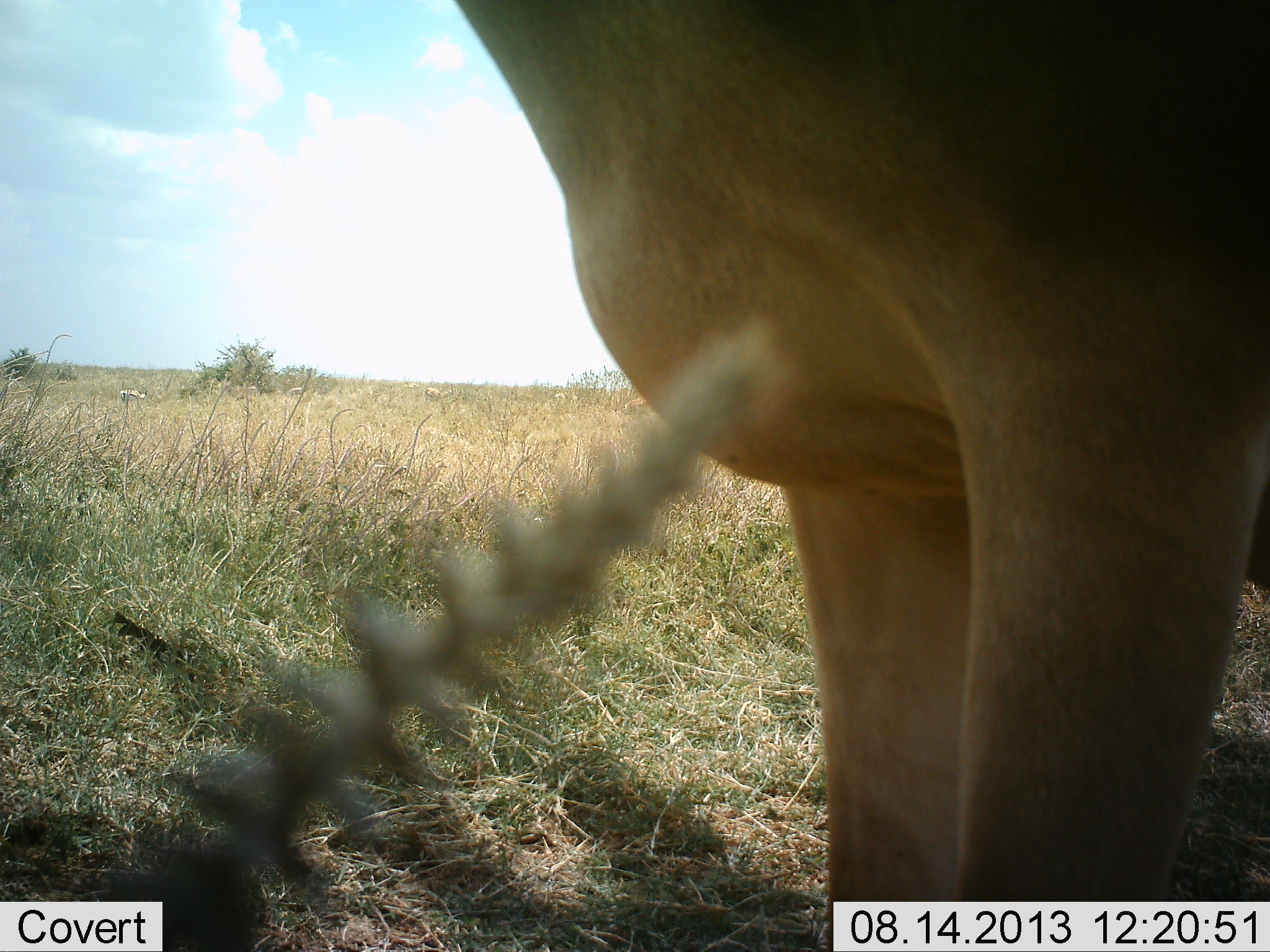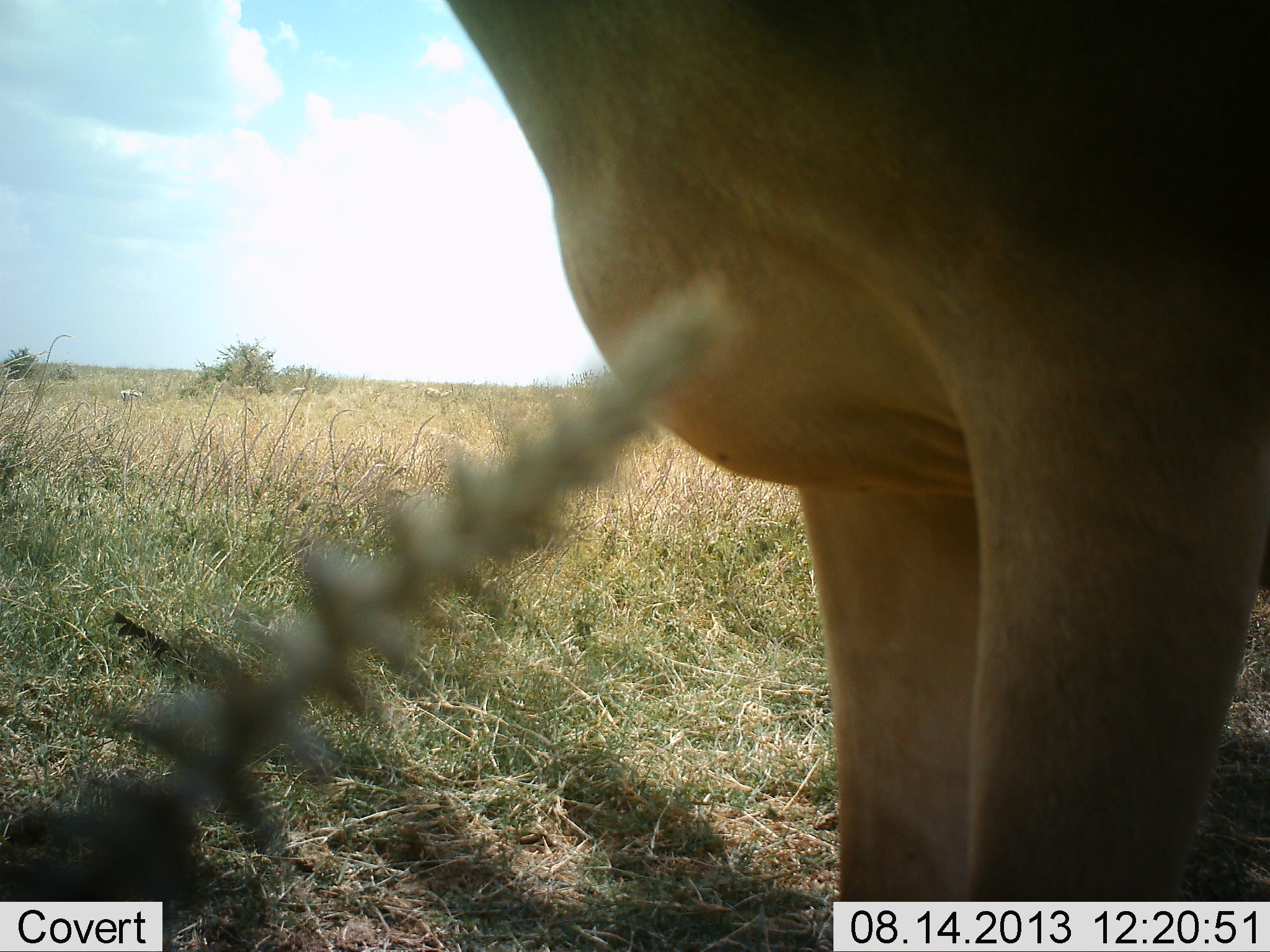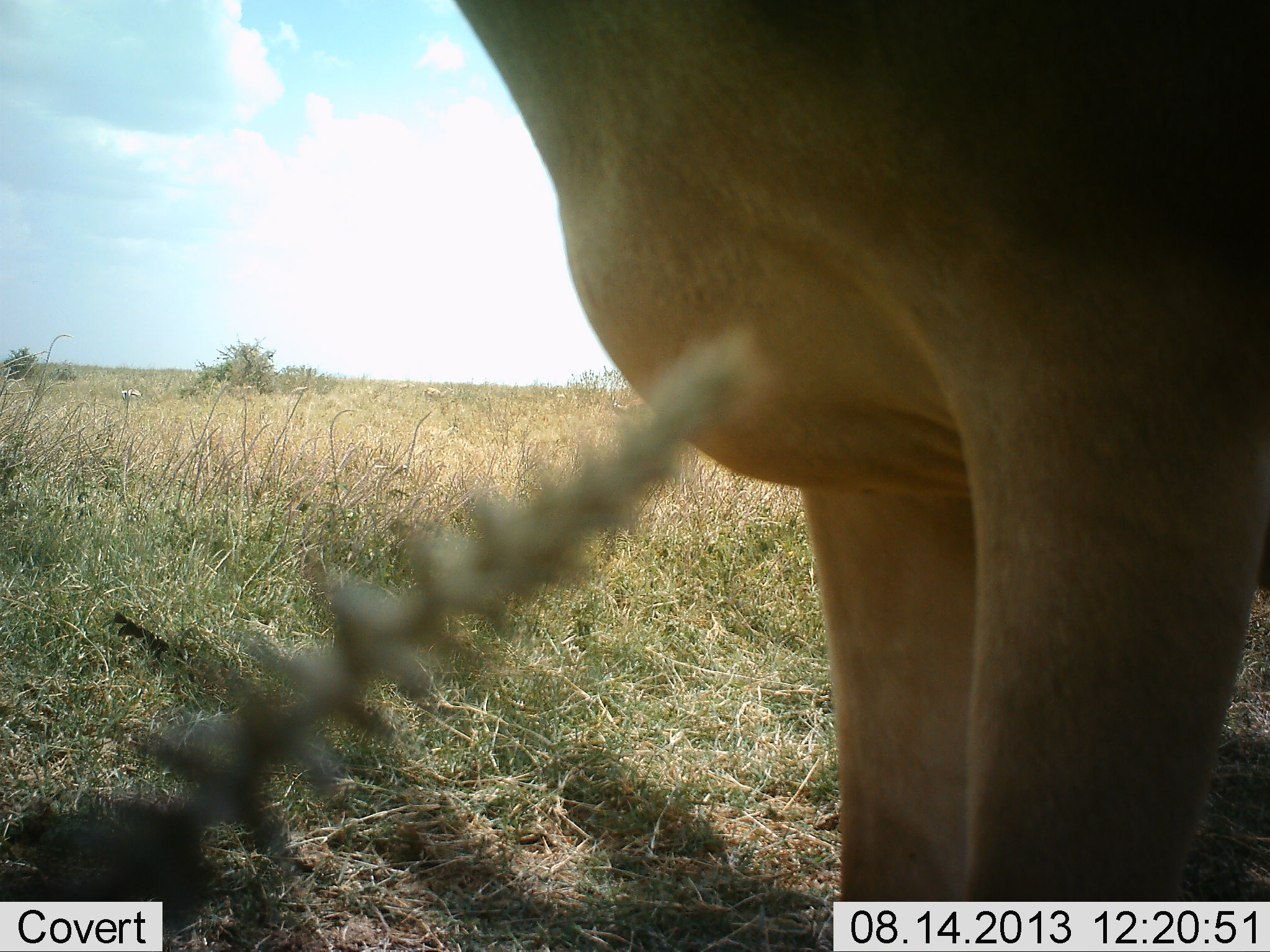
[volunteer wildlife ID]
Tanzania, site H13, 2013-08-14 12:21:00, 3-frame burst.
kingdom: Animalia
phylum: Chordata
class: Mammalia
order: Artiodactyla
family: Bovidae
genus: Alcelaphus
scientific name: Alcelaphus buselaphus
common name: hartebeest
Hartebeest (Alcelaphus buselaphus), count 1. Behavior (volunteer vote fractions): standing 95%, resting 0%, moving 5%, interacting 0%. Young present (vote fraction): 0%. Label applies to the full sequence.